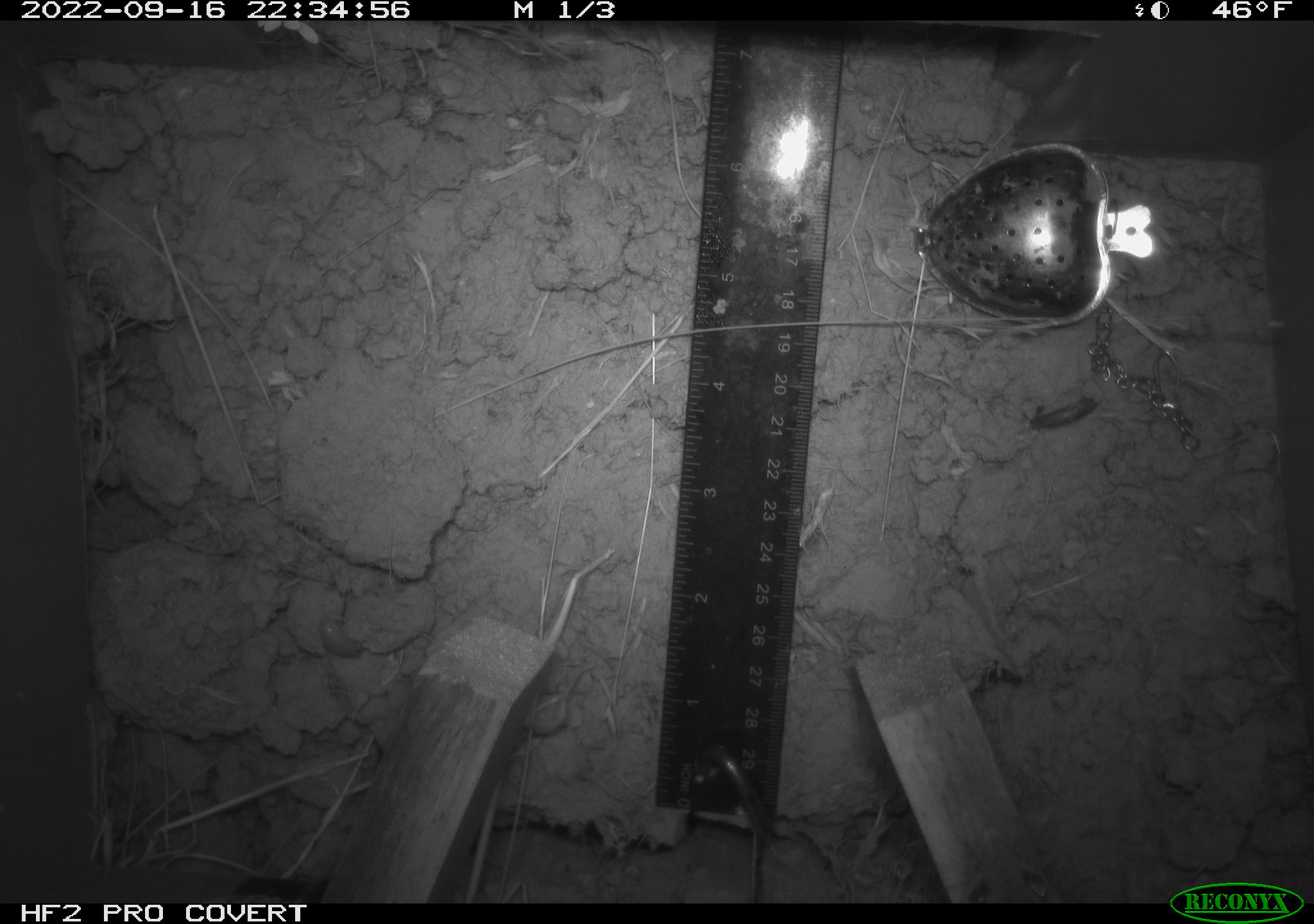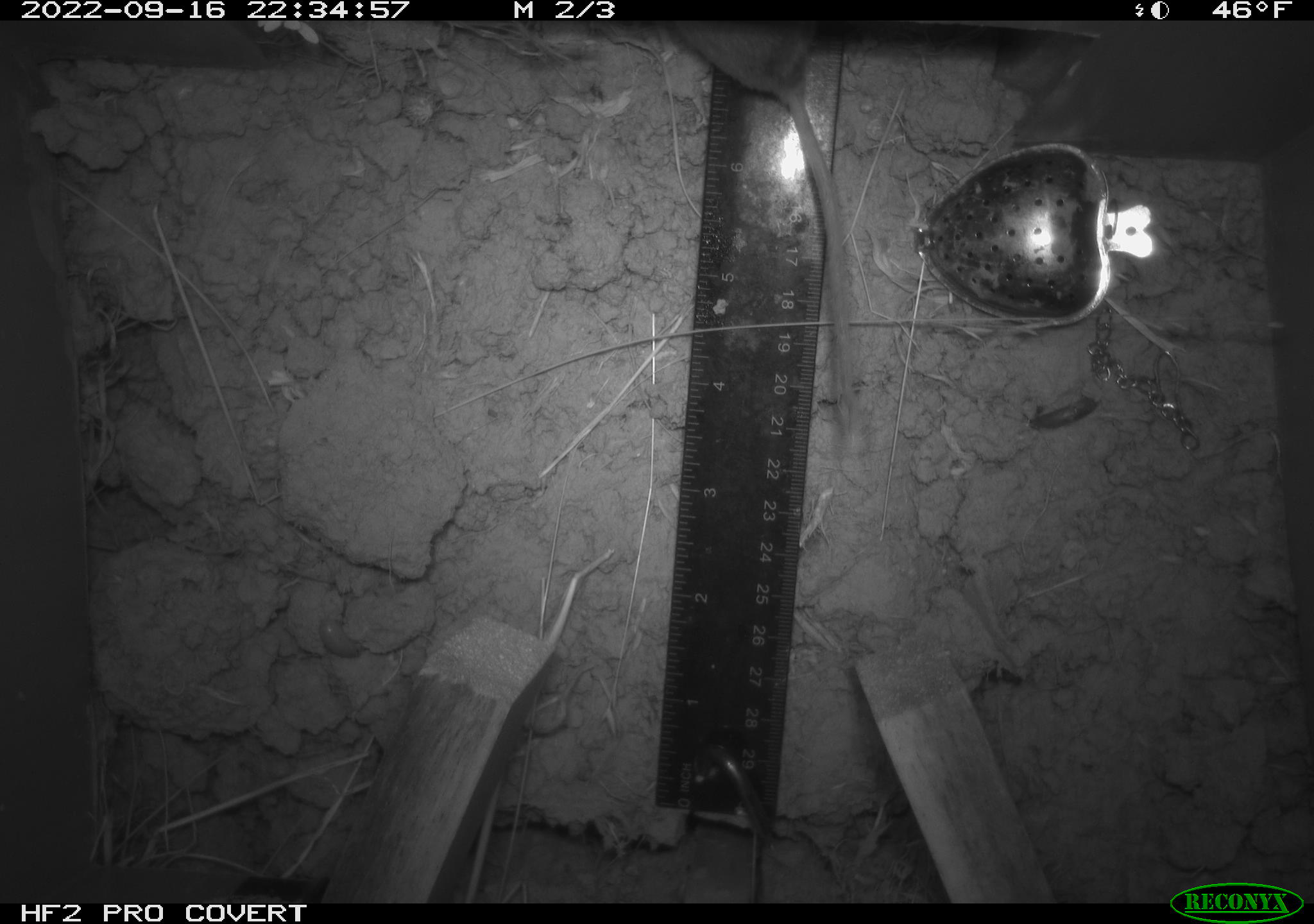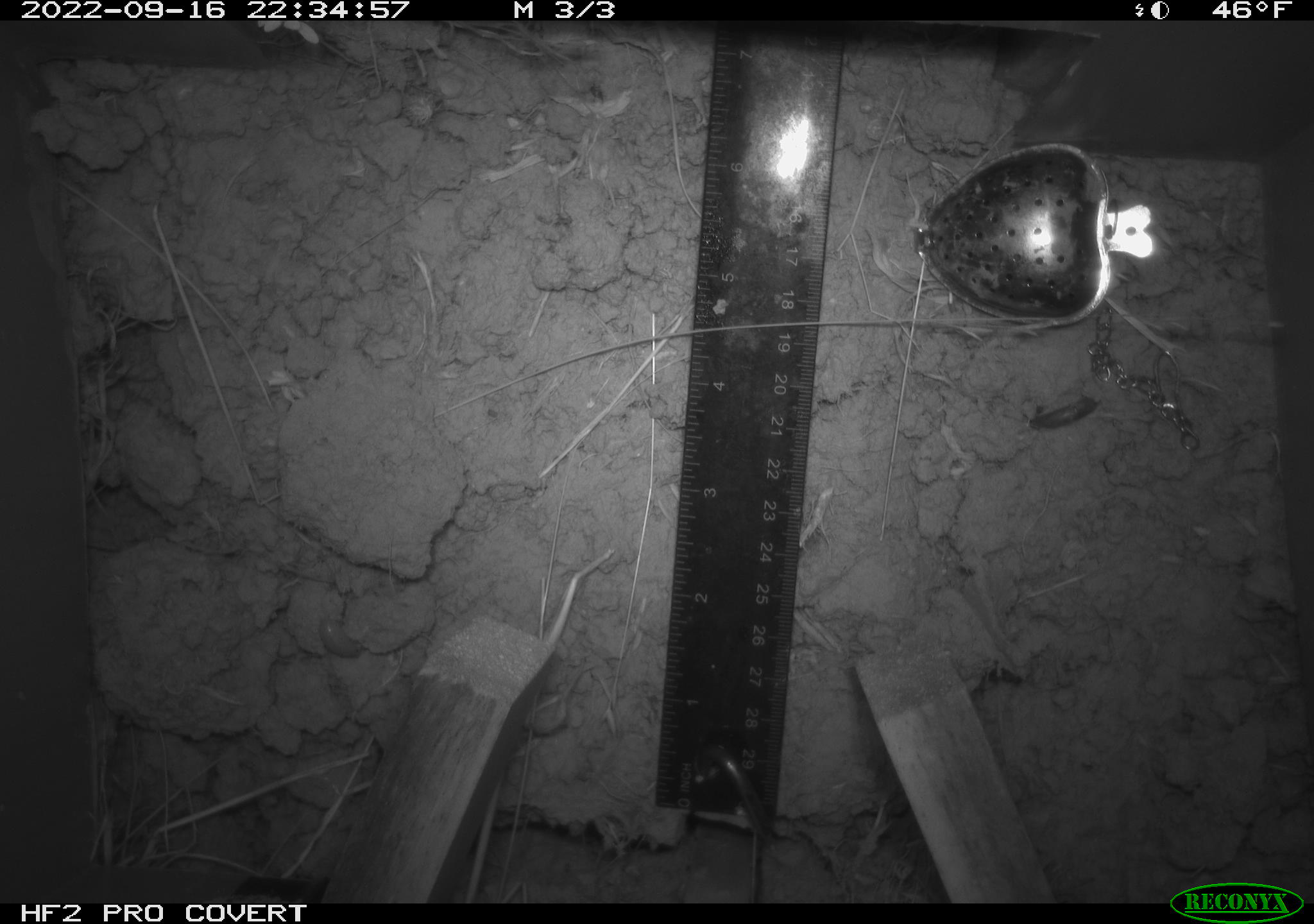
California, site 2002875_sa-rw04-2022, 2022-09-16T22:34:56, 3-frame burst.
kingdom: Animalia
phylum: Chordata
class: Mammalia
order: Rodentia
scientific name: Rodentia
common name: mouse species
Mouse species (Rodentia).